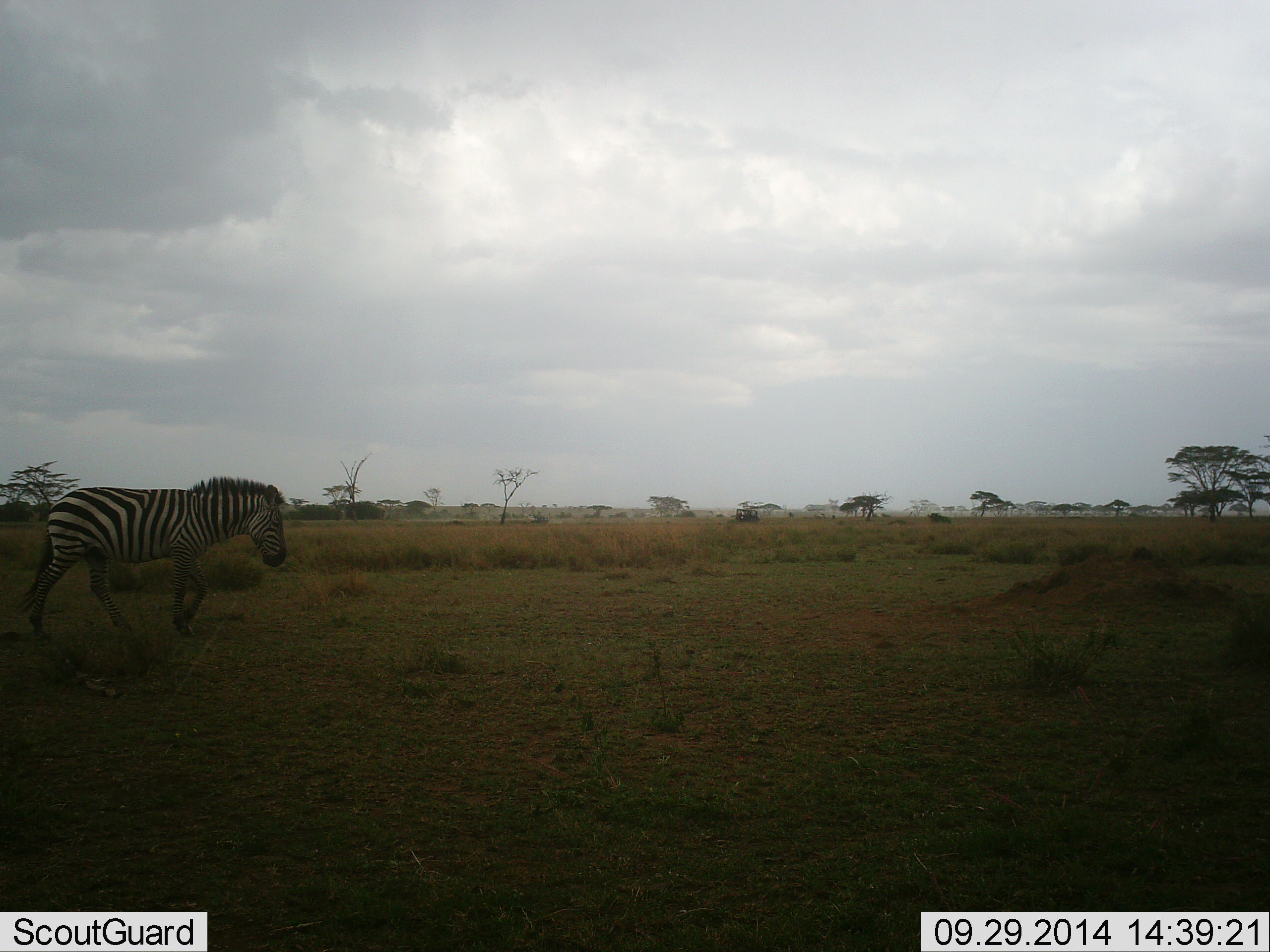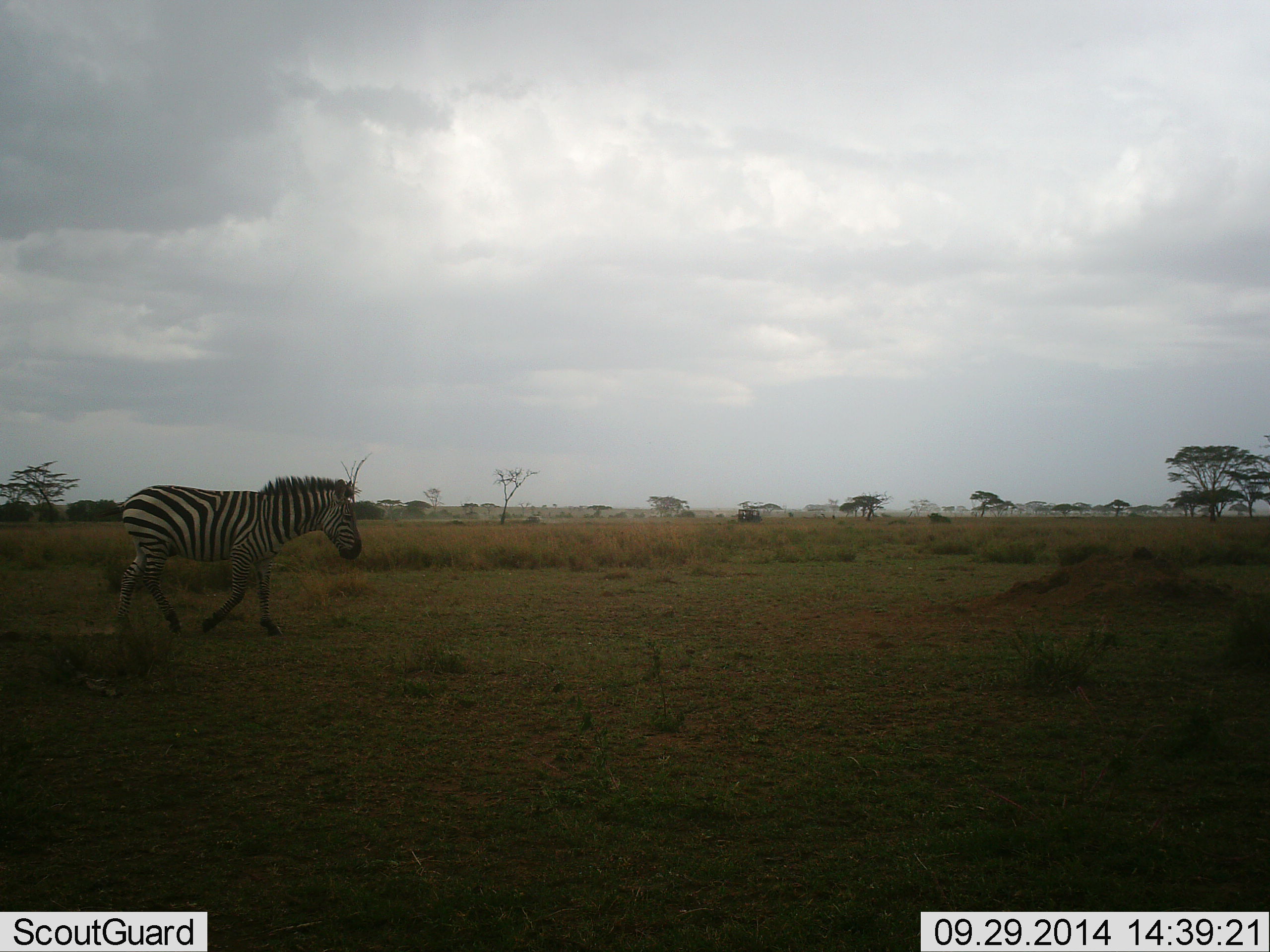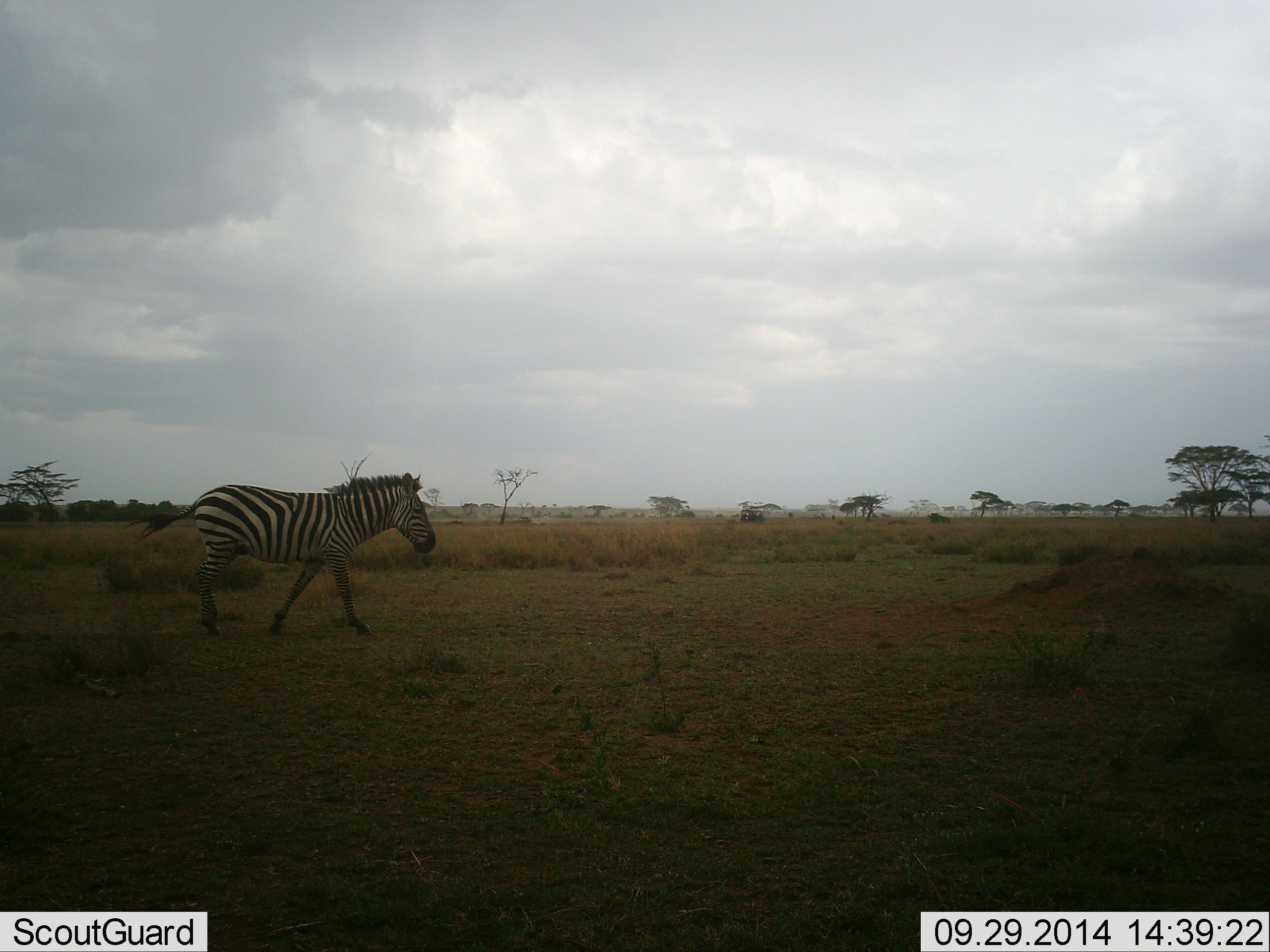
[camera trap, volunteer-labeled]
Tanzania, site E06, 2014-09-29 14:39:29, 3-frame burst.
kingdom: Animalia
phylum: Chordata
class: Mammalia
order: Perissodactyla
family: Equidae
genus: Equus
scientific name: Equus quagga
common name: plains zebra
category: zebra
Zebra (plains zebra) (Equus quagga), count 1. Behavior (volunteer vote fractions): standing 0%, resting 0%, moving 100%, interacting 0%. Young present (vote fraction): 0%. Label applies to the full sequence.